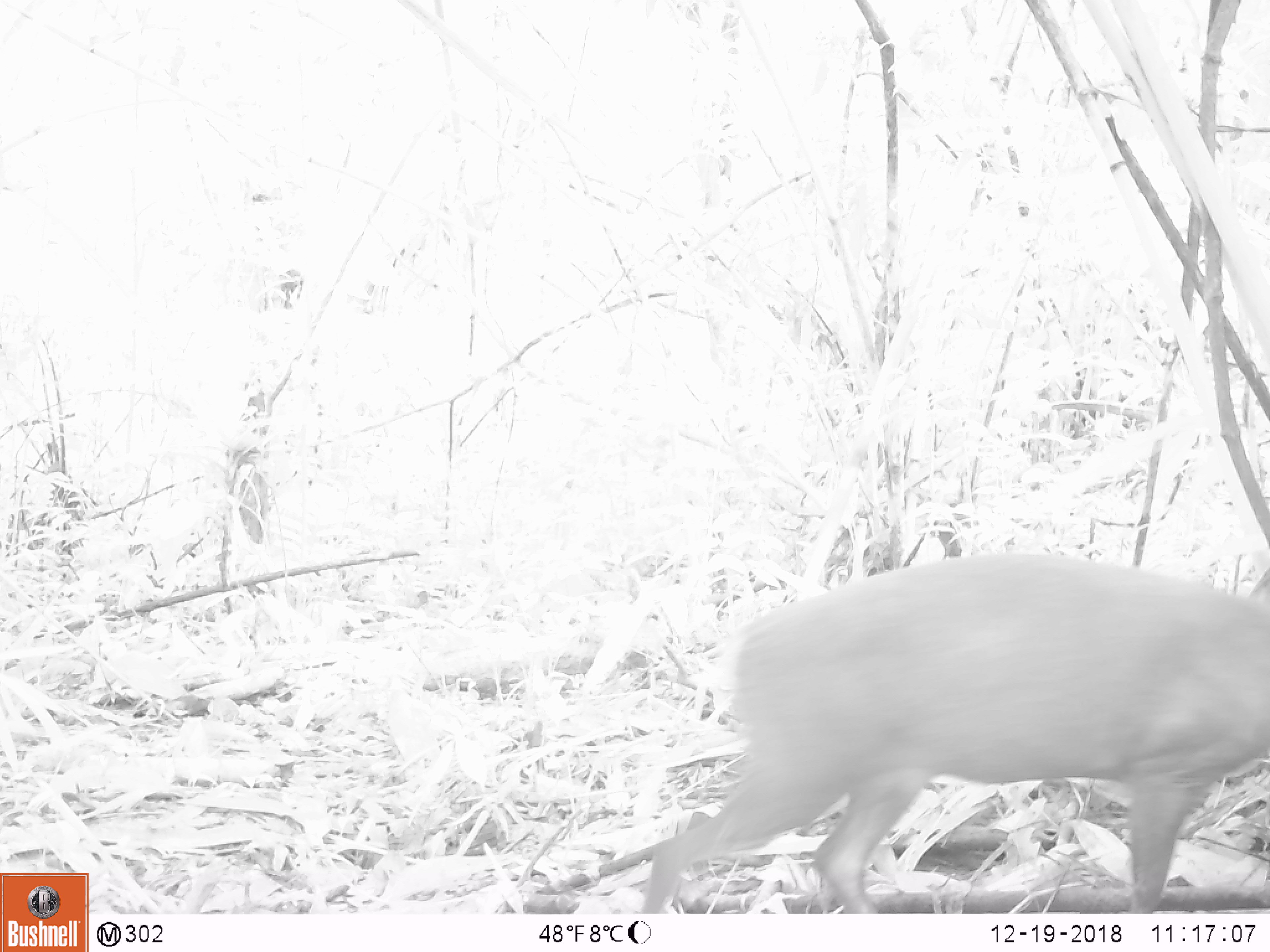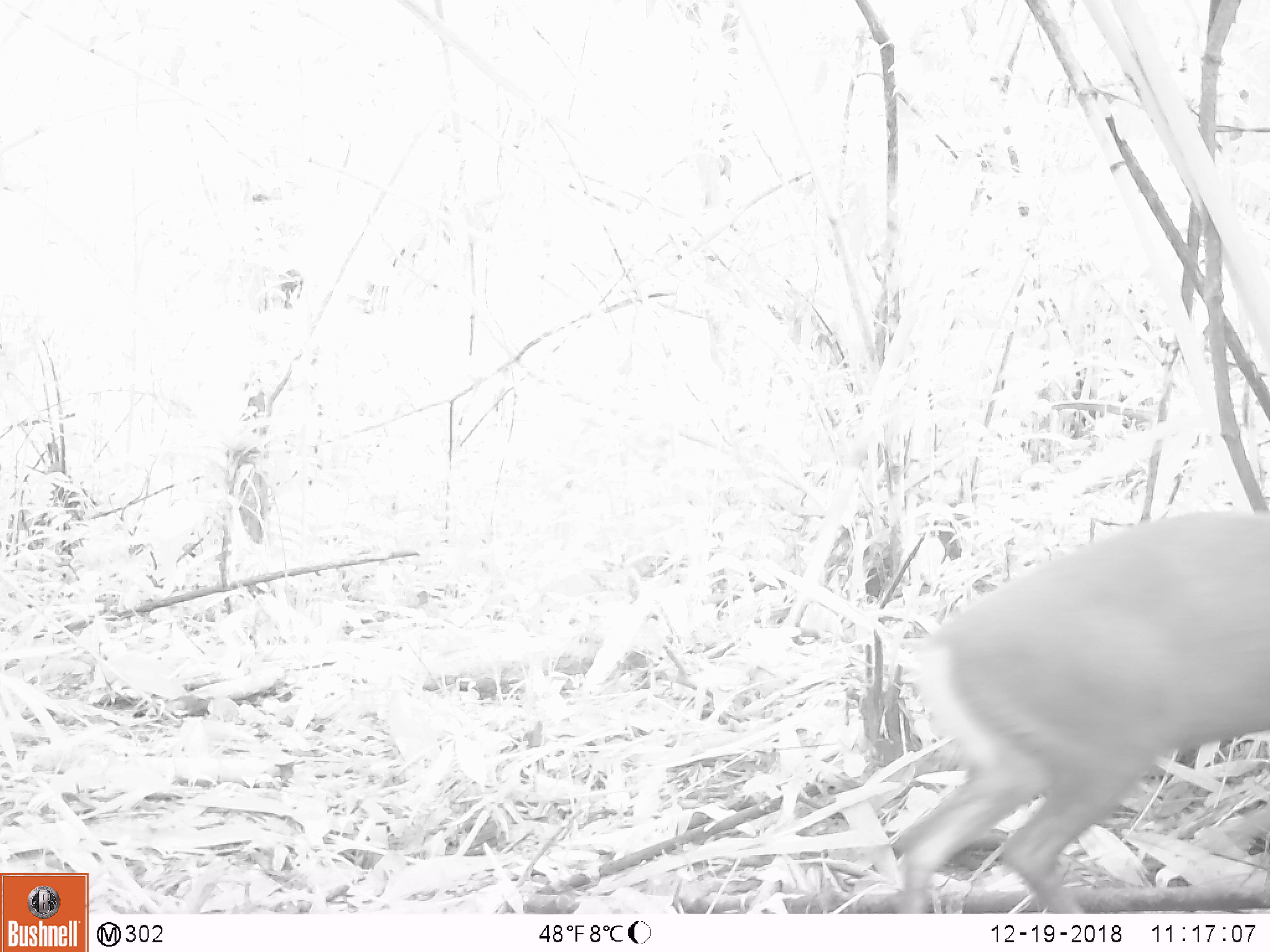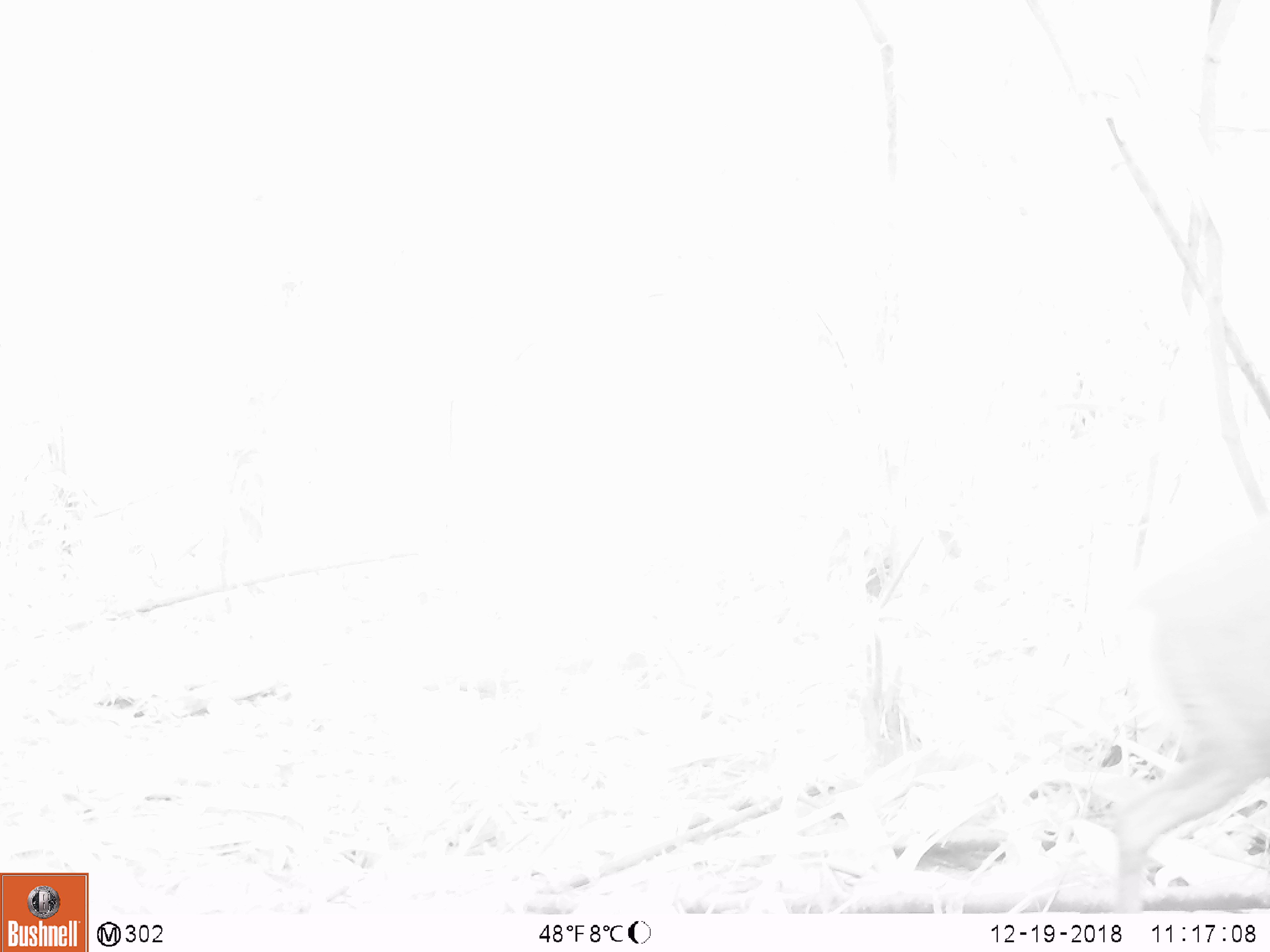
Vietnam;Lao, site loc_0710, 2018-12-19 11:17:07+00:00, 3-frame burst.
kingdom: Animalia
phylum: Chordata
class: Mammalia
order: Artiodactyla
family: Cervidae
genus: Muntiacus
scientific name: Muntiacus rooseveltorum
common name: roosevelt's muntjac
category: roosevelts muntjac group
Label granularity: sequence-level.